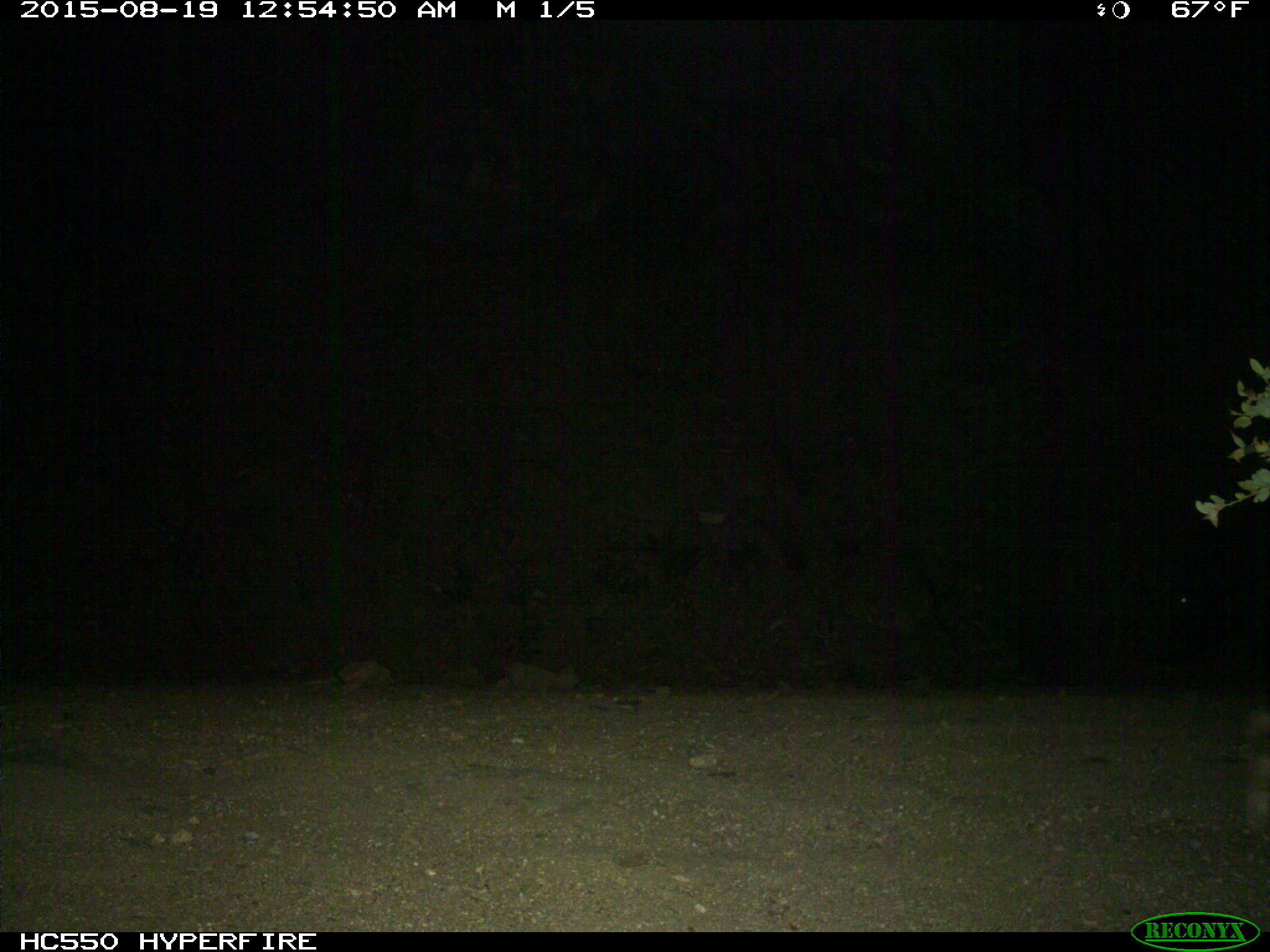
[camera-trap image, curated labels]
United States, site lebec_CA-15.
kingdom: Animalia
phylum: Chordata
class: Mammalia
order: Artiodactyla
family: Suidae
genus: Sus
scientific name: Sus scrofa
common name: wild boar